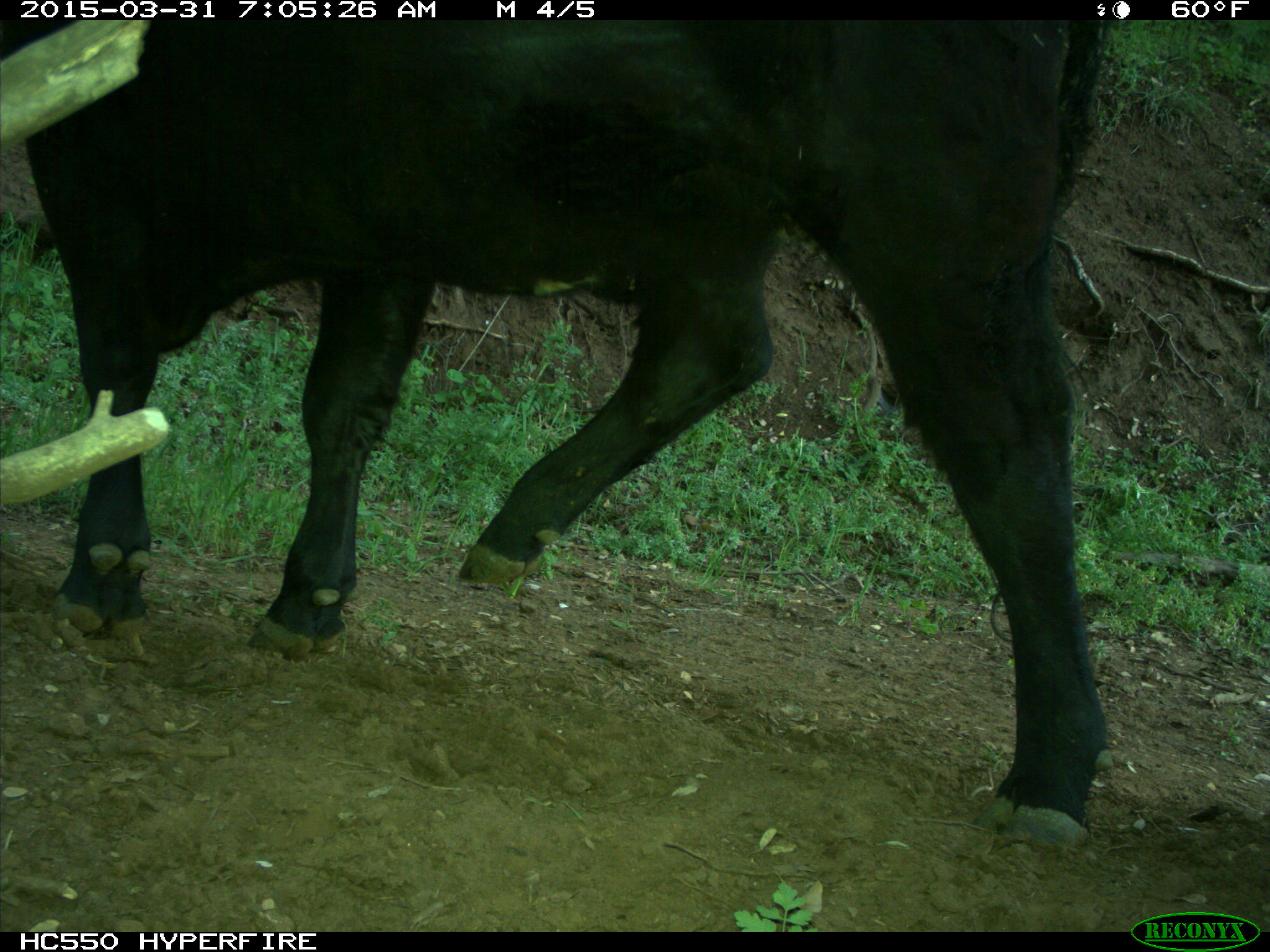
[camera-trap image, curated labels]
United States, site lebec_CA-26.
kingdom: Animalia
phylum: Chordata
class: Mammalia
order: Artiodactyla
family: Bovidae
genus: Bos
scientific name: Bos taurus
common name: domestic cow